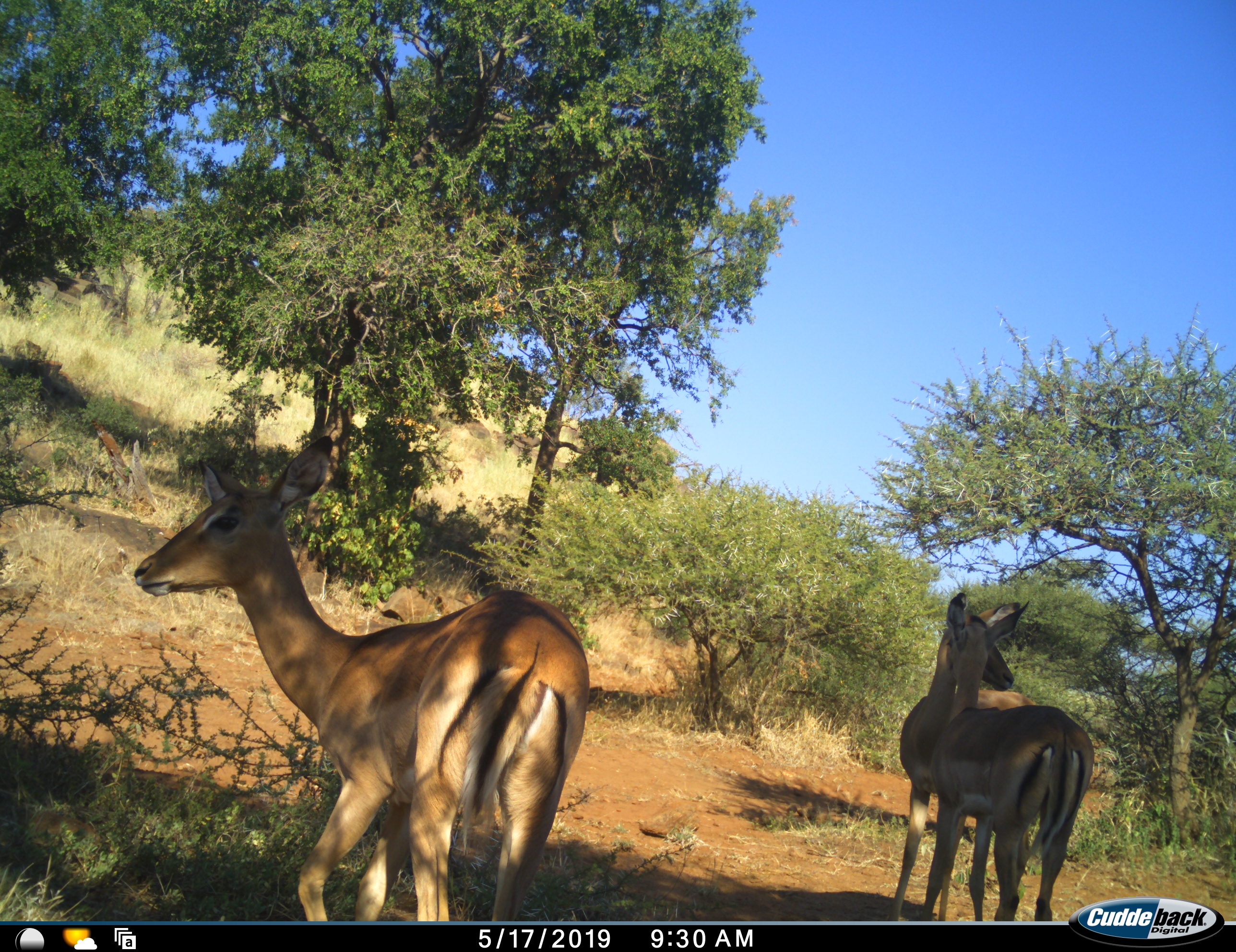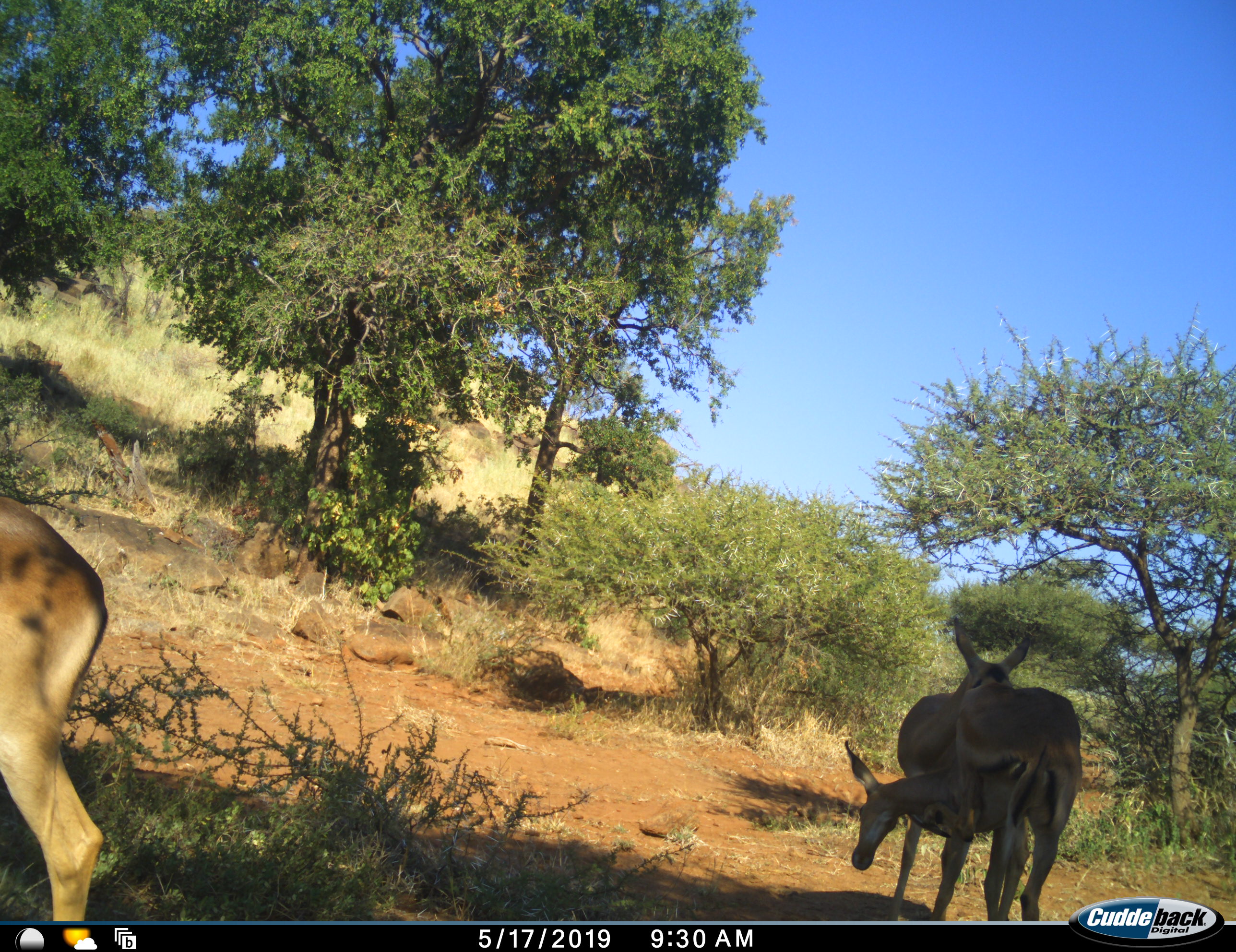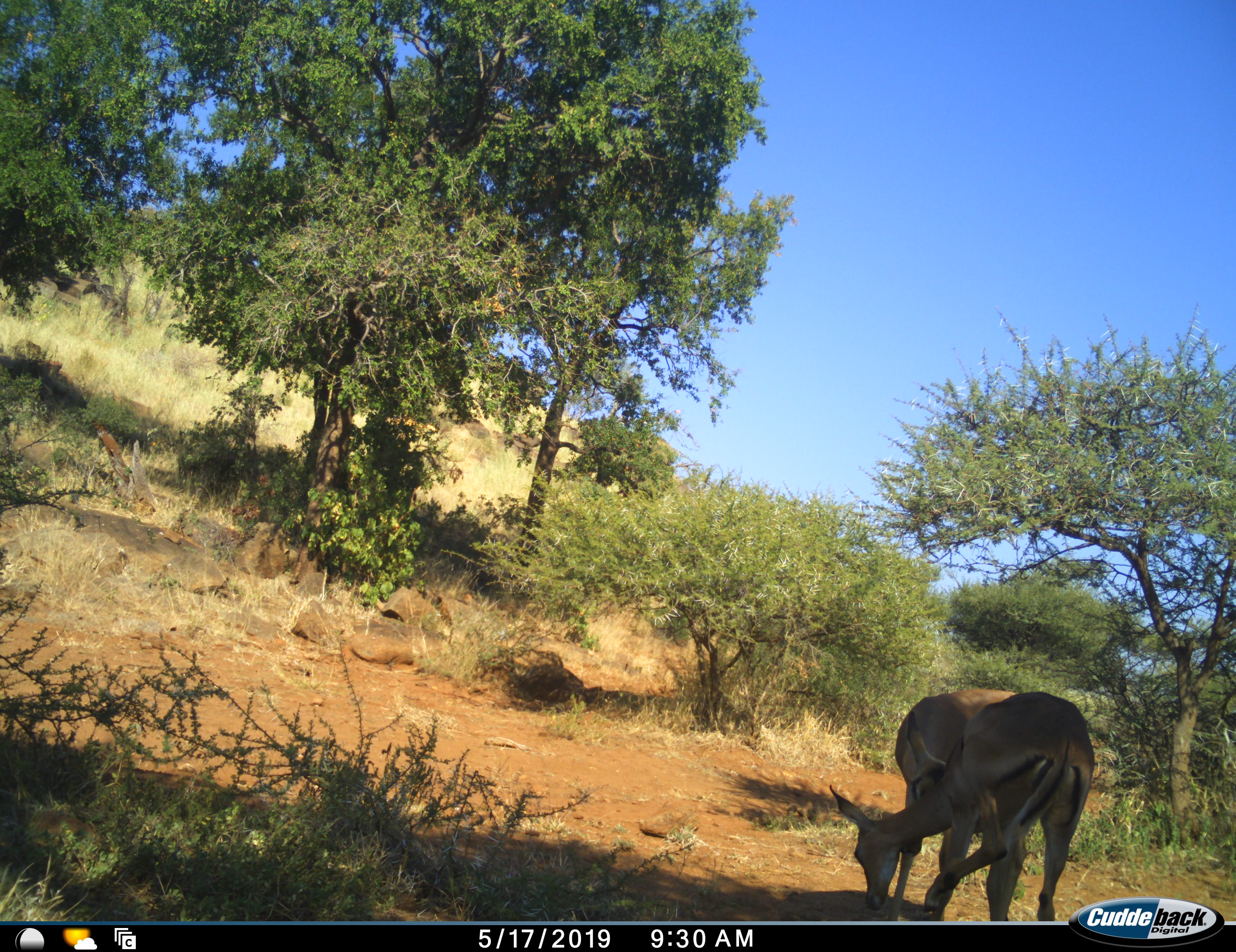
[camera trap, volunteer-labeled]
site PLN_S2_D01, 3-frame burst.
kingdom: Animalia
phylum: Chordata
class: Mammalia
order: Artiodactyla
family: Bovidae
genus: Aepyceros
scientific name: Aepyceros melampus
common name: impala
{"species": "impala (Aepyceros melampus)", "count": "3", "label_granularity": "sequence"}